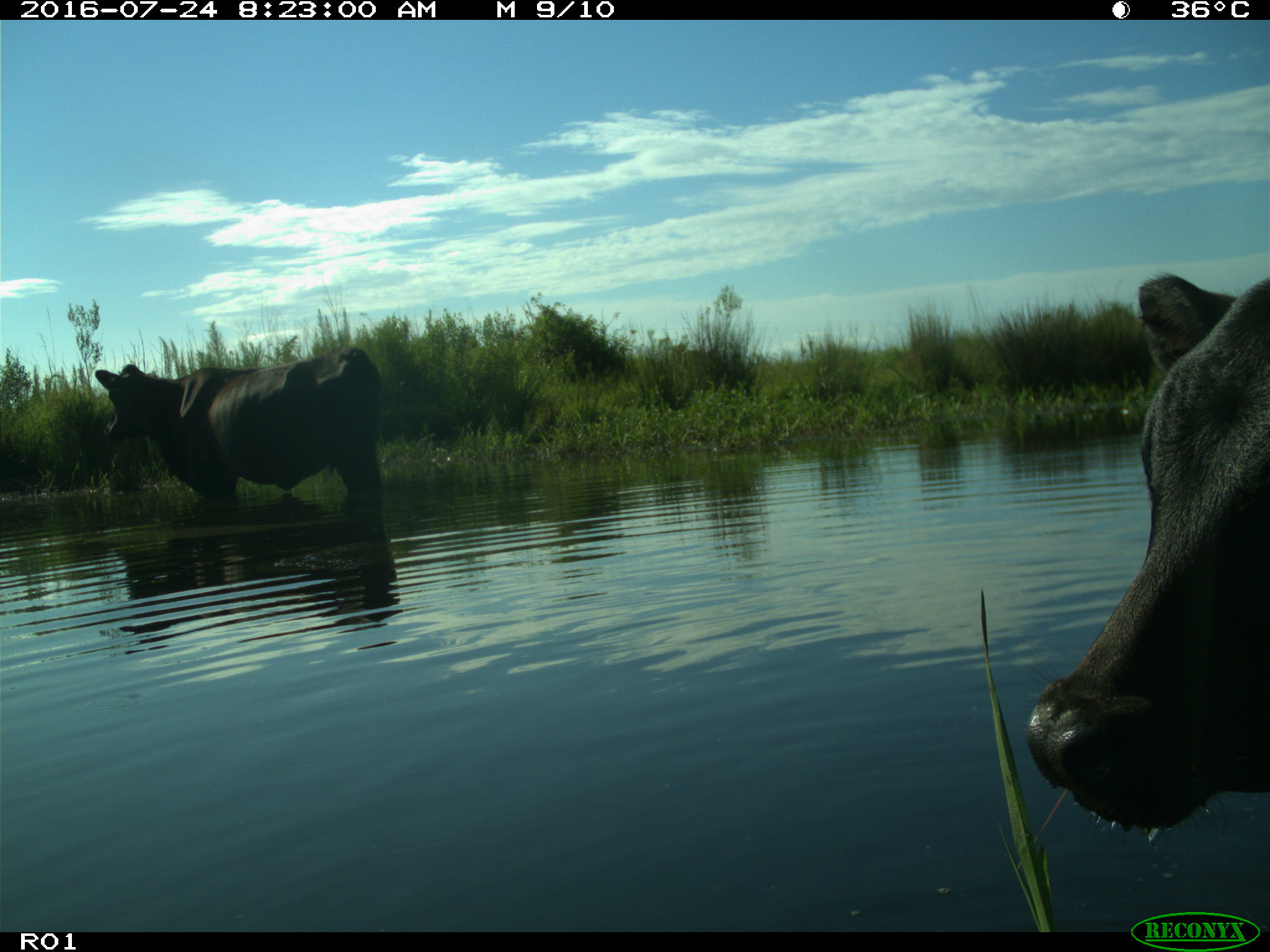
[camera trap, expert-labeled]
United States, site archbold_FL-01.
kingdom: Animalia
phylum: Chordata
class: Mammalia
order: Artiodactyla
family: Bovidae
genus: Bos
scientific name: Bos taurus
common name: domestic cow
Bos taurus (domestic cow).